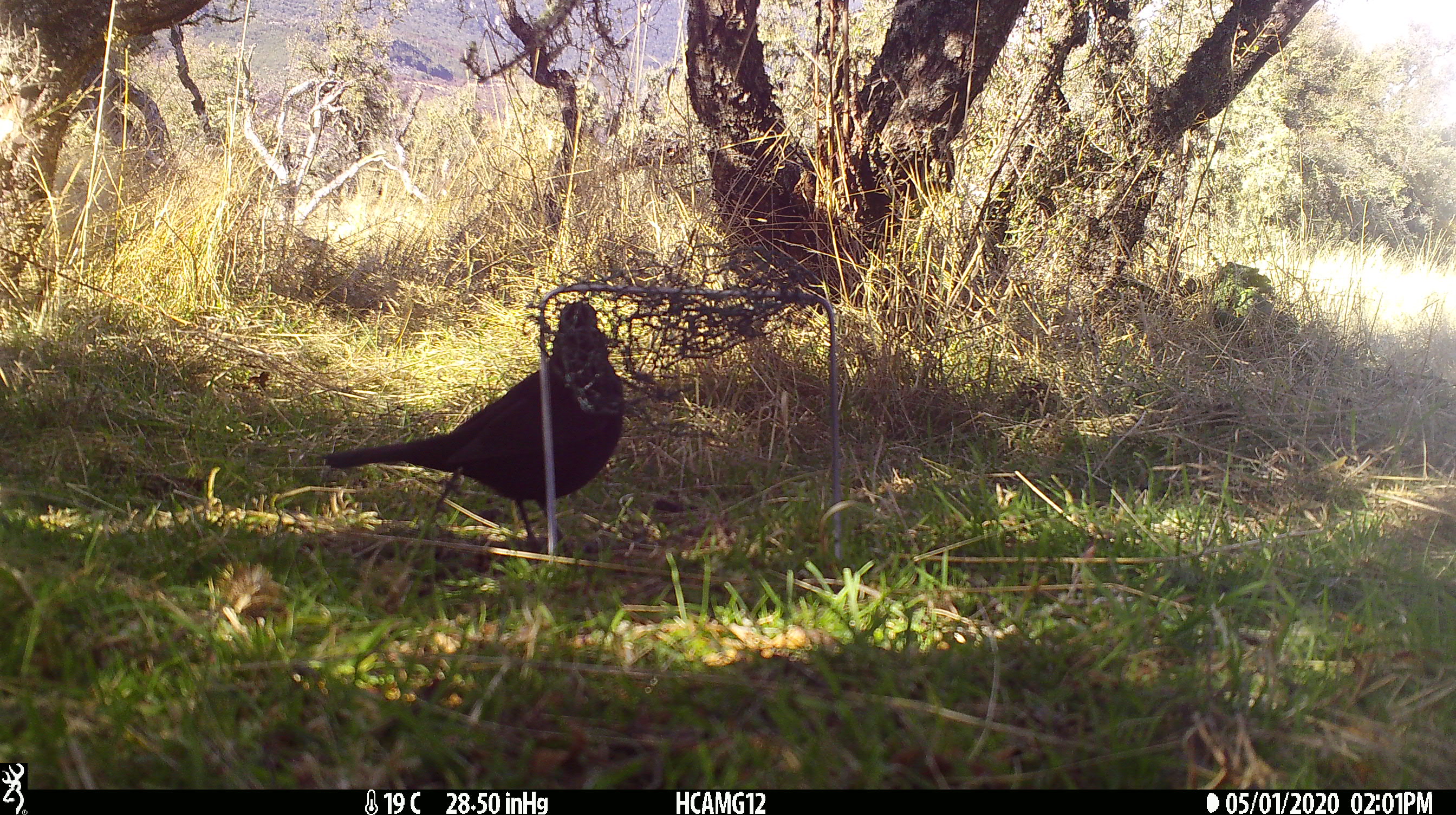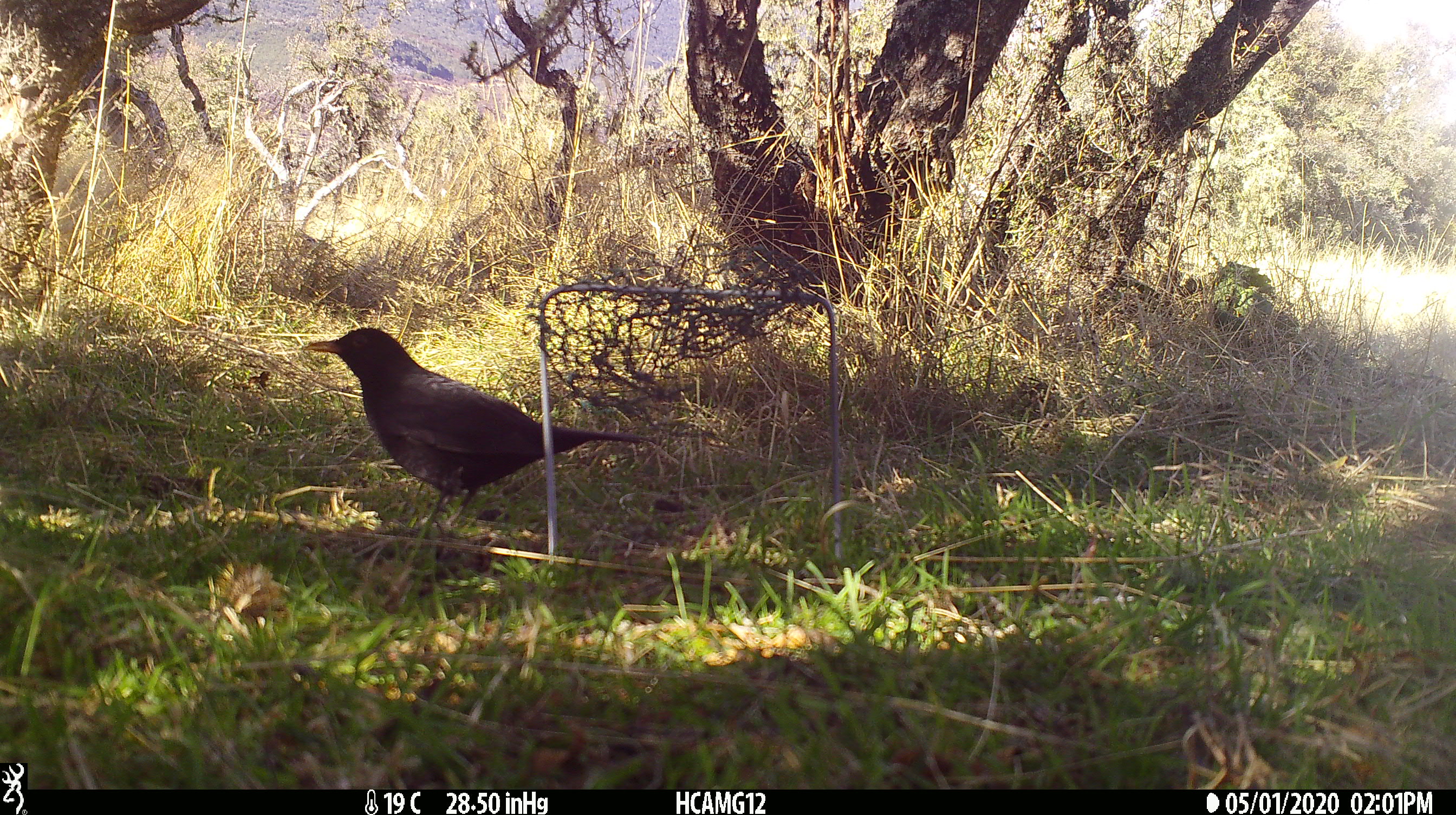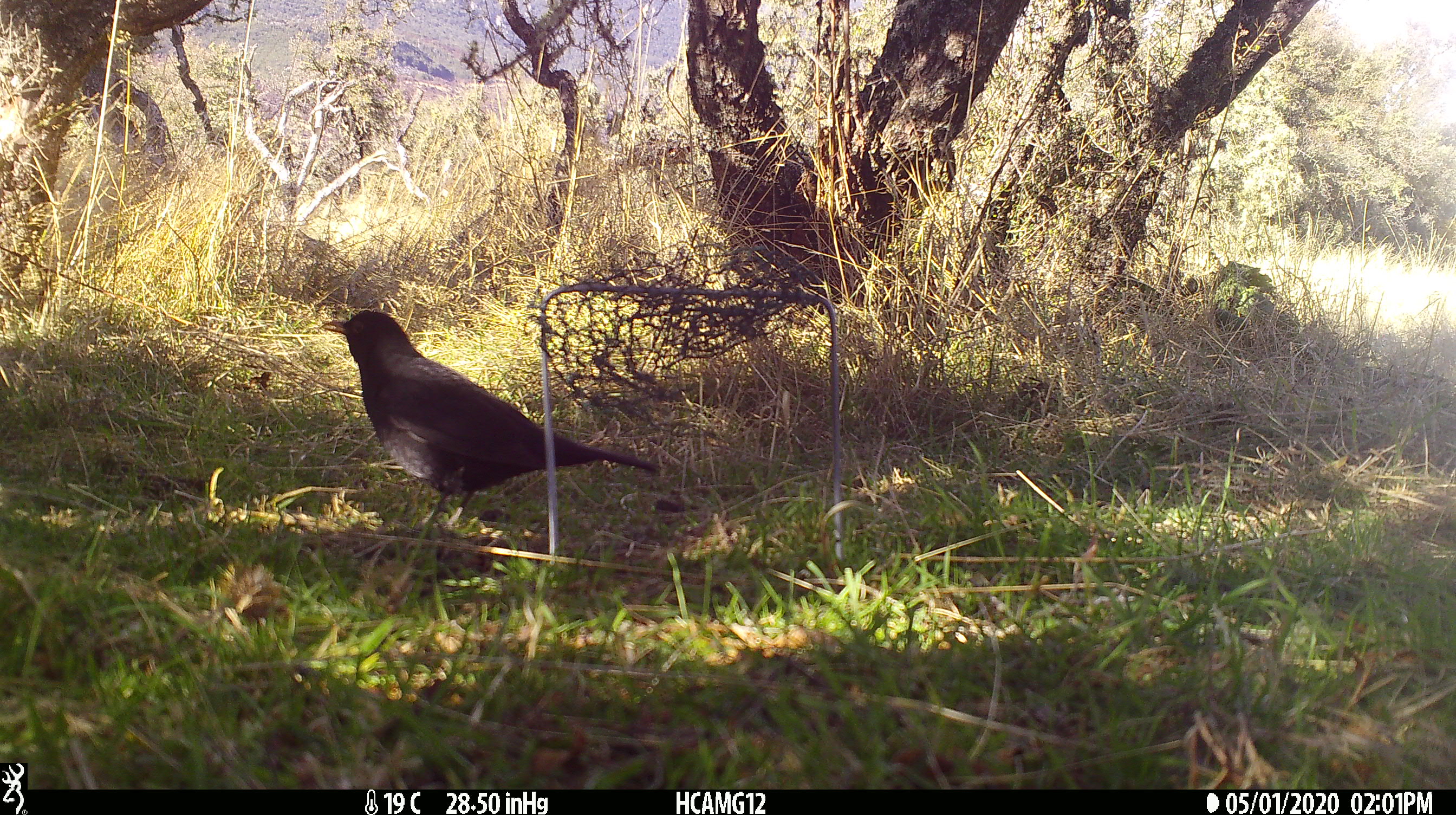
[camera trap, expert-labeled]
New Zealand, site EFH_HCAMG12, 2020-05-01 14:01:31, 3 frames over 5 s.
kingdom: Animalia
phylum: Chordata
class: Aves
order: Passeriformes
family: Turdidae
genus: Turdus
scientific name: Turdus merula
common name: eurasian blackbird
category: blackbird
Blackbird (eurasian blackbird) (Turdus merula).